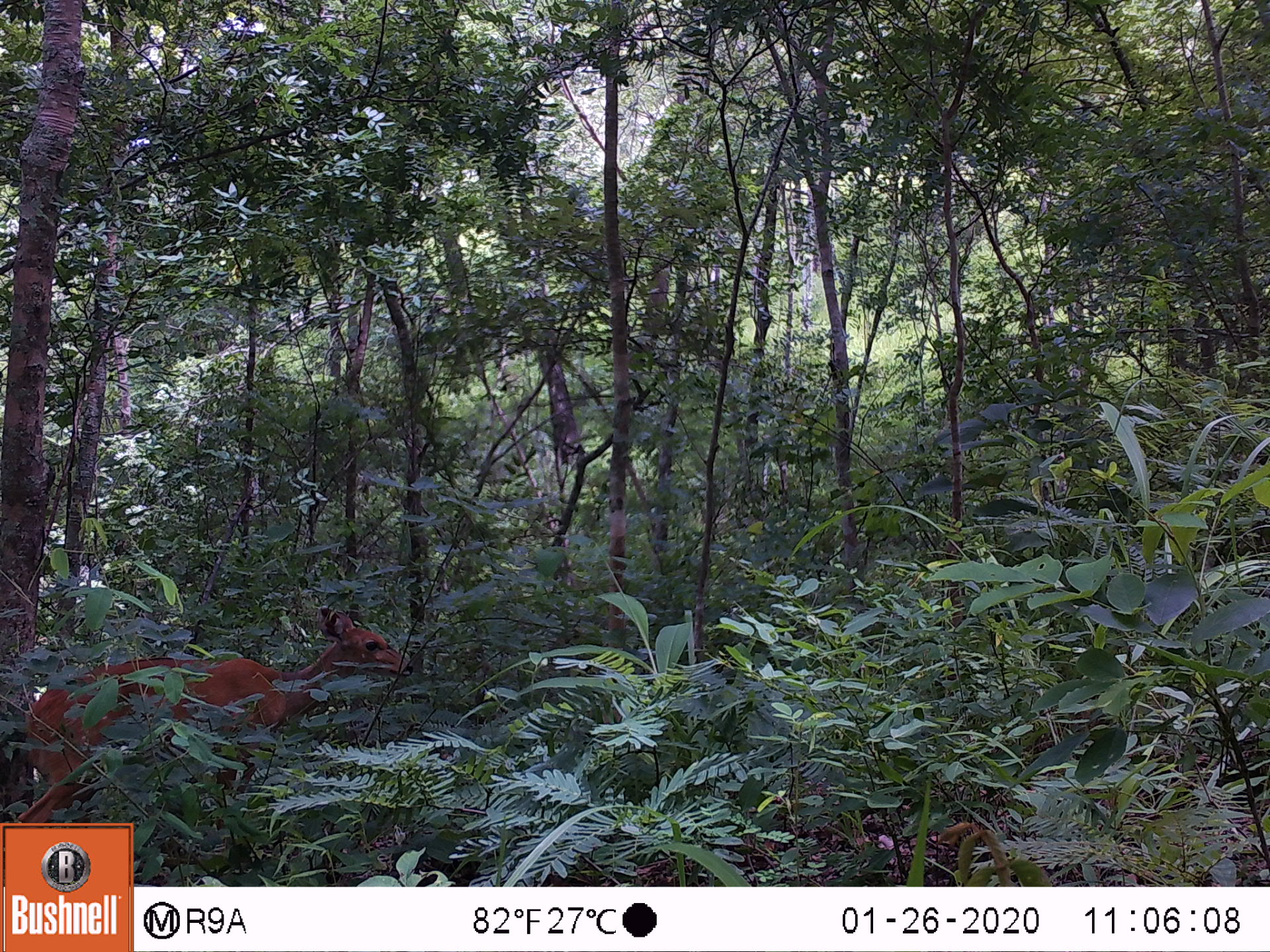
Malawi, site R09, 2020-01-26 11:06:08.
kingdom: Animalia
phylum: Chordata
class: Mammalia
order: Artiodactyla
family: Bovidae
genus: Tragelaphus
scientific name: Tragelaphus sylvaticus sylvaticus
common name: cape bushbuck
Cape bushbuck (Tragelaphus sylvaticus sylvaticus), count 1.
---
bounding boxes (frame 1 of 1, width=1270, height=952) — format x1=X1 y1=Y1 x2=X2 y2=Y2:
cape bushbuck: x1=16 y1=600 x2=416 y2=822